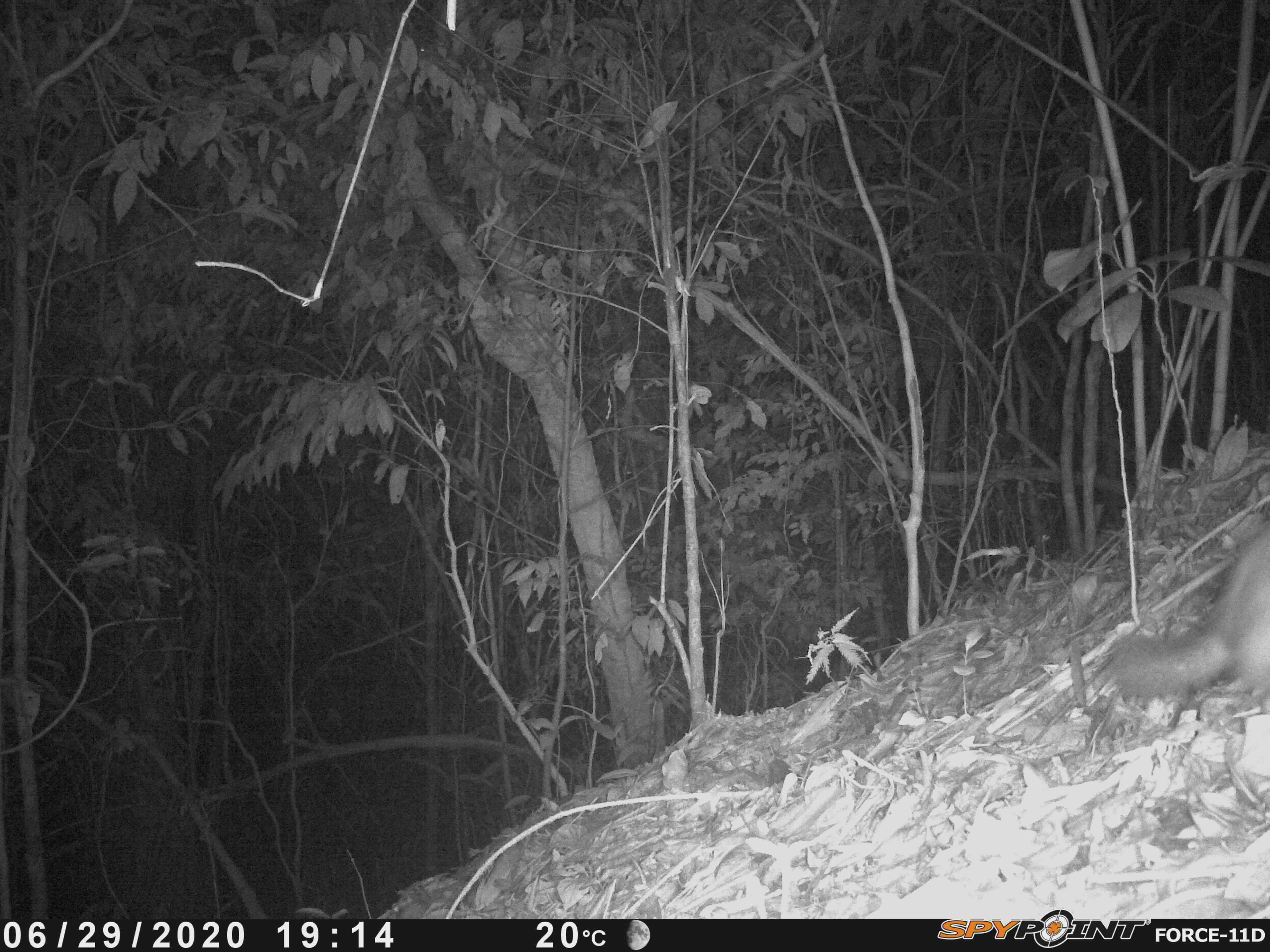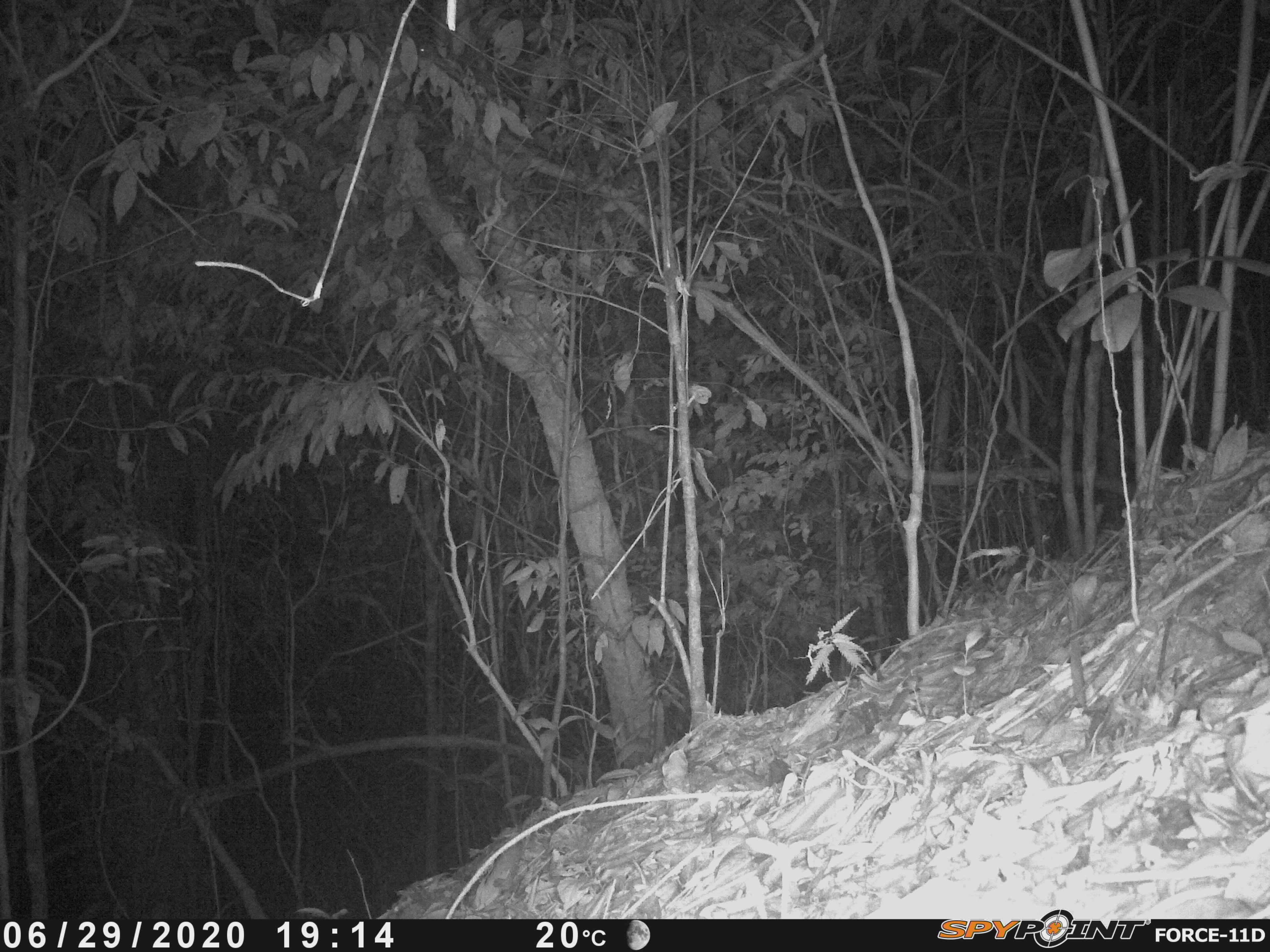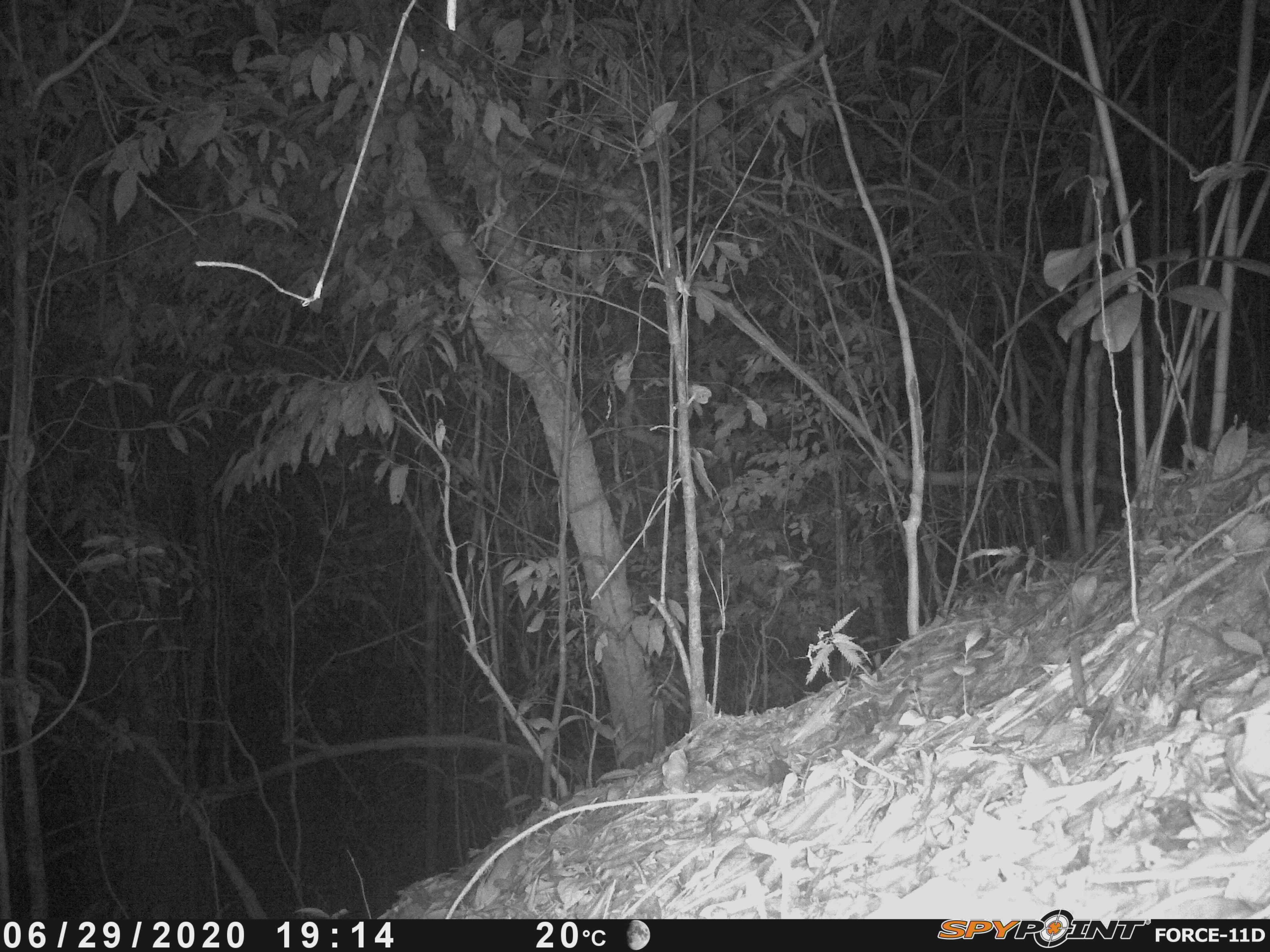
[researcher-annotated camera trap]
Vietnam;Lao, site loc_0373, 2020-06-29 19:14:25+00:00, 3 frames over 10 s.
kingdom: Animalia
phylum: Chordata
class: Mammalia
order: Carnivora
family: Mustelidae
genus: Melogale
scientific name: Melogale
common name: ferret badger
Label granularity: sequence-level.